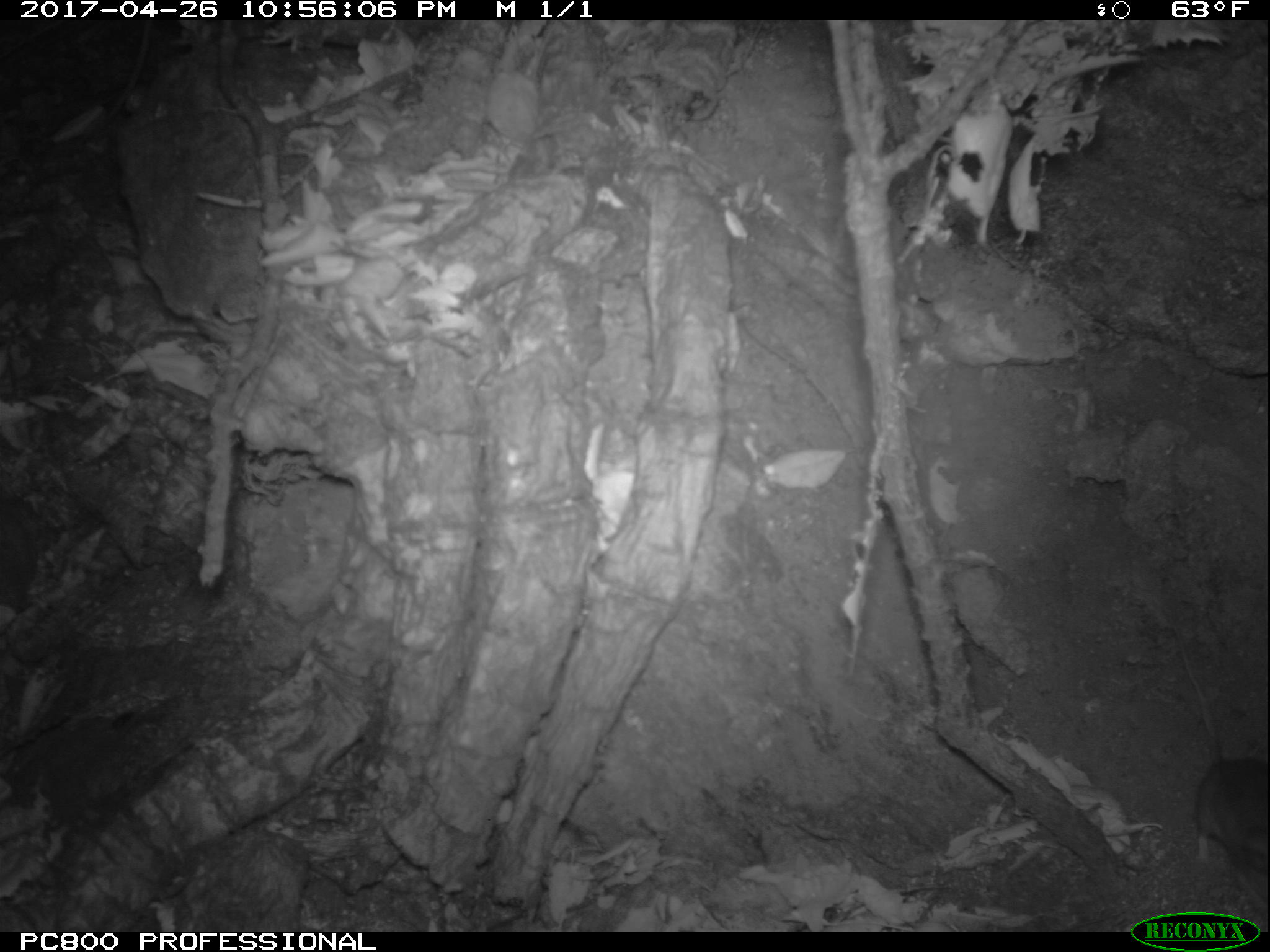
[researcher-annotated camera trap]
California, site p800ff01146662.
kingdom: Animalia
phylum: Chordata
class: Mammalia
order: Rodentia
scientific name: Rodentia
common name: rodent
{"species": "rodent (Rodentia)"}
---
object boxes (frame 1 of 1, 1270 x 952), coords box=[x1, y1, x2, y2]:
rodent: box=[1173, 638, 1269, 878]